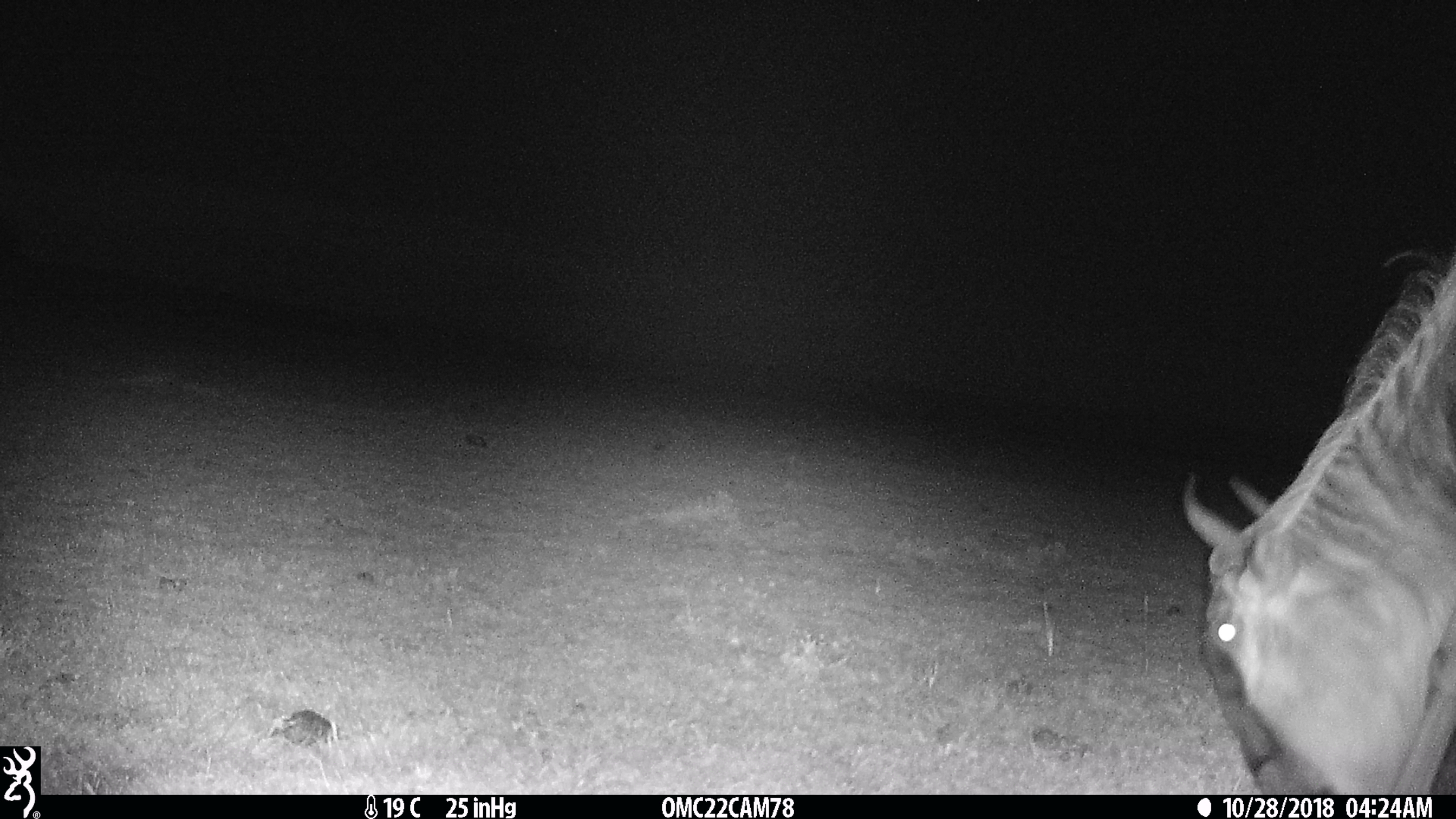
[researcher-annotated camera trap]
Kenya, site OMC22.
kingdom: Animalia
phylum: Chordata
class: Mammalia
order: Artiodactyla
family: Bovidae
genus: Connochaetes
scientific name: Connochaetes taurinus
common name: blue wildebeest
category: wildebeest